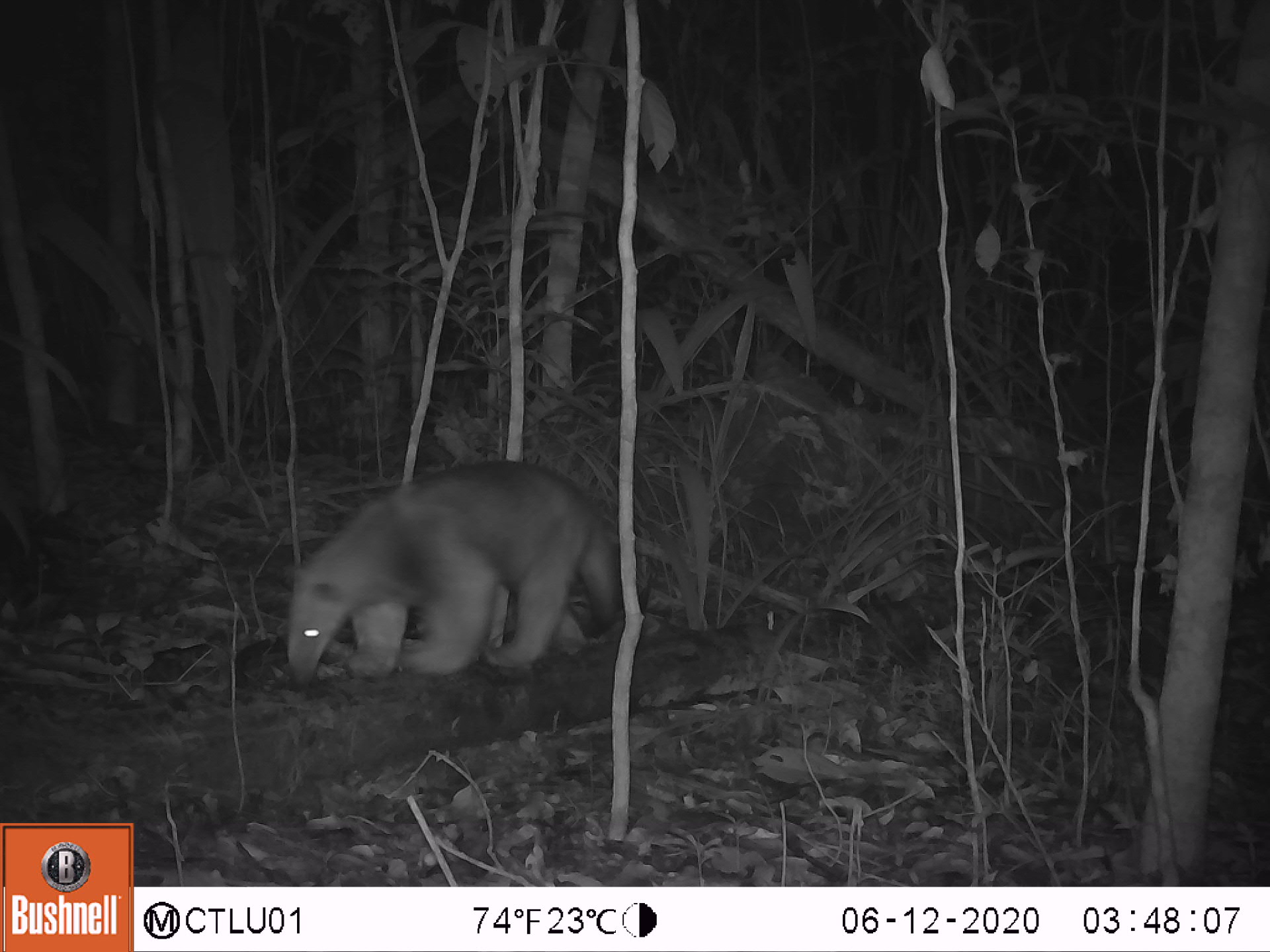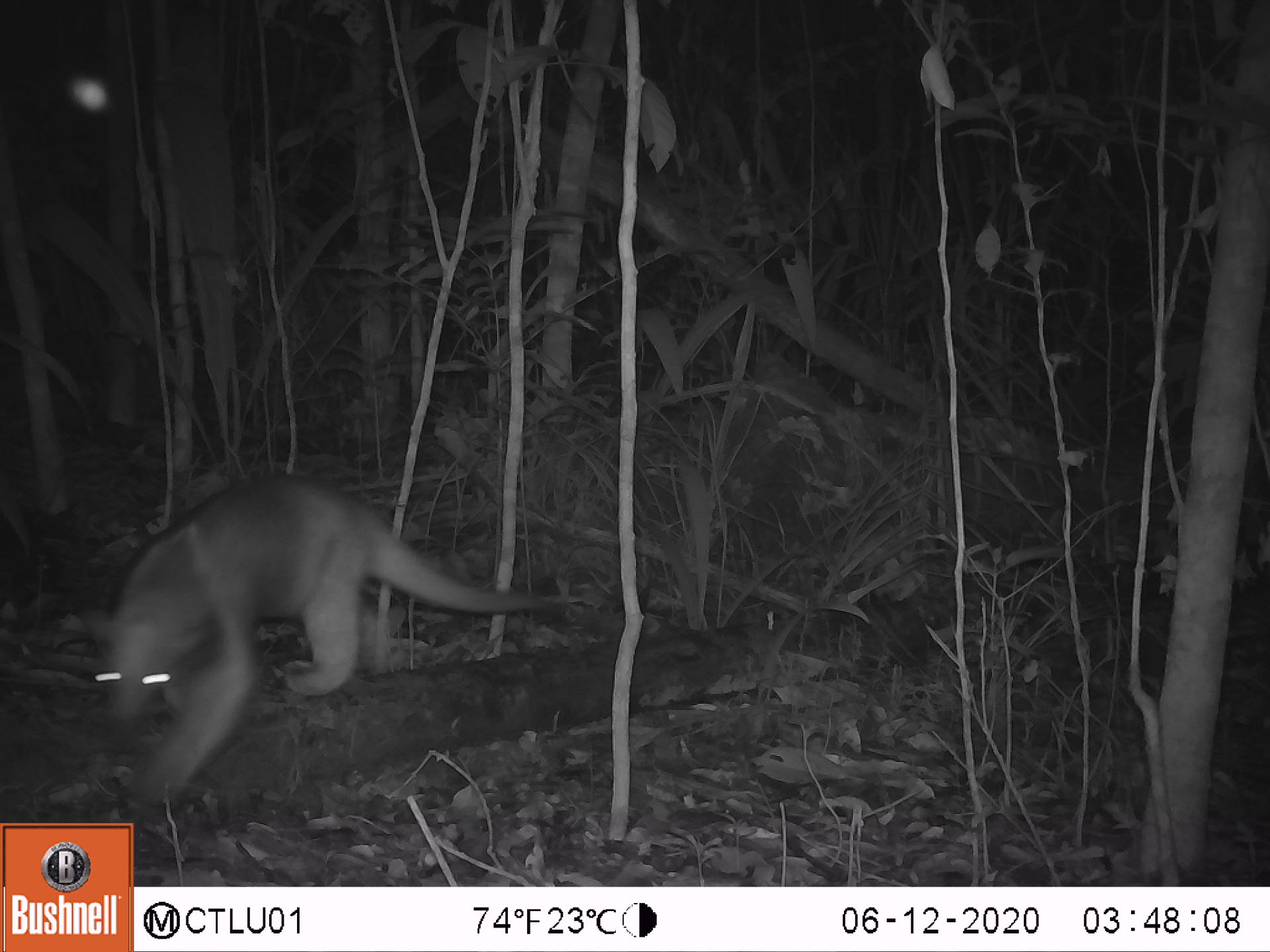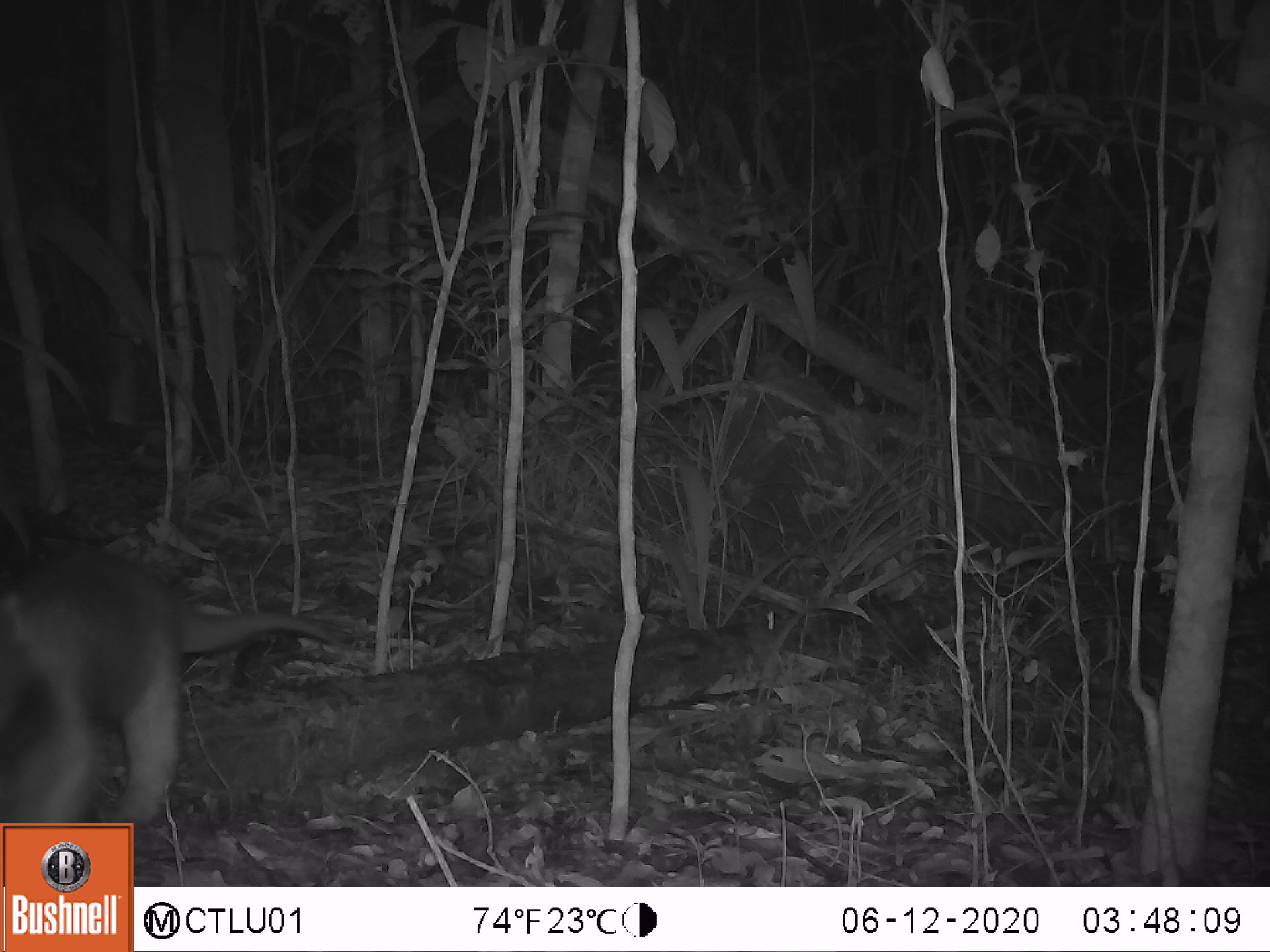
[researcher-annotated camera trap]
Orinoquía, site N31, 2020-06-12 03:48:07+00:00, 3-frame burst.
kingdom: Animalia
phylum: Chordata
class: Mammalia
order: Pilosa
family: Myrmecophagidae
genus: Tamandua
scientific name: Tamandua tetradactyla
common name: southern tamandua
Southern tamandua (Tamandua tetradactyla).